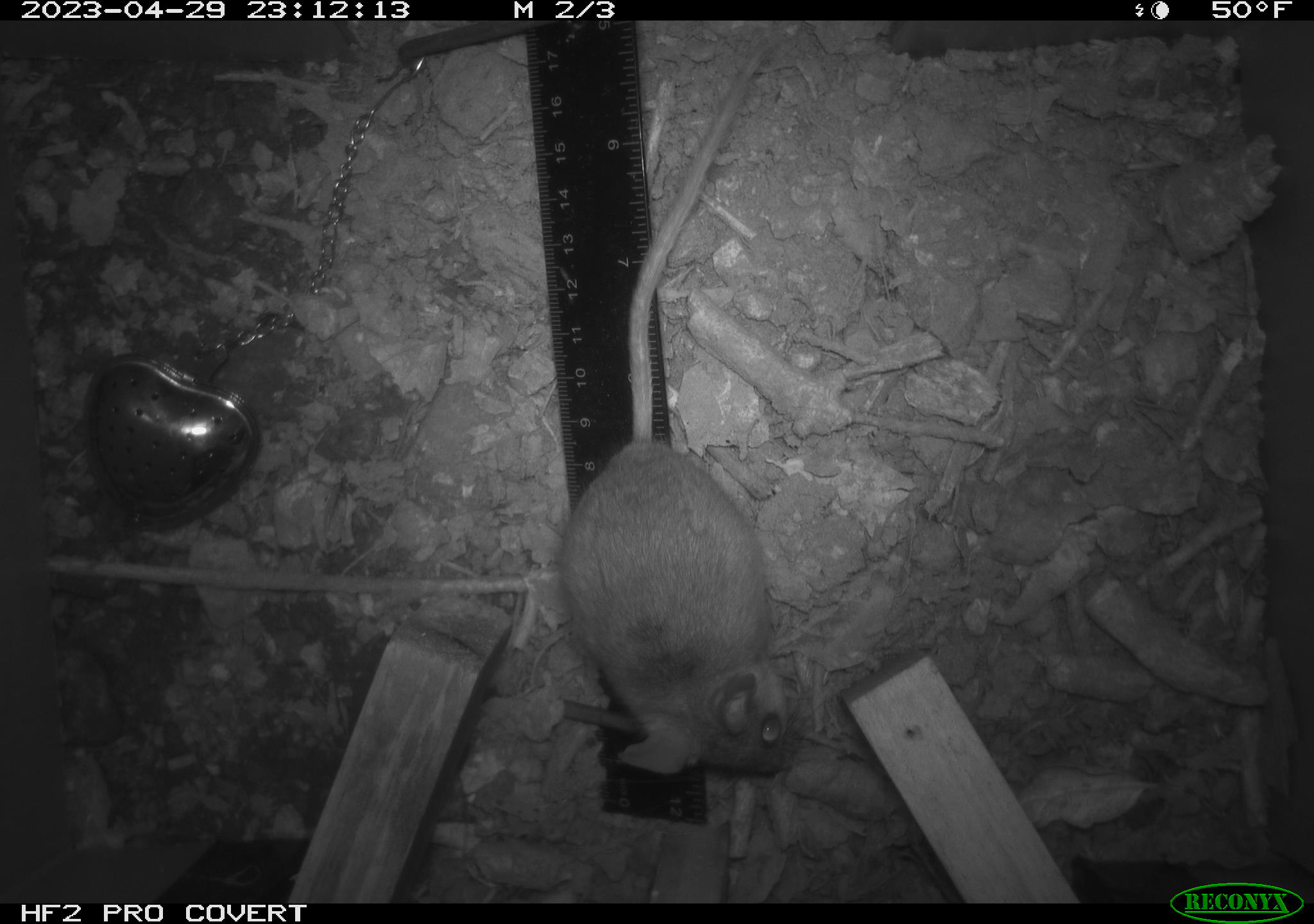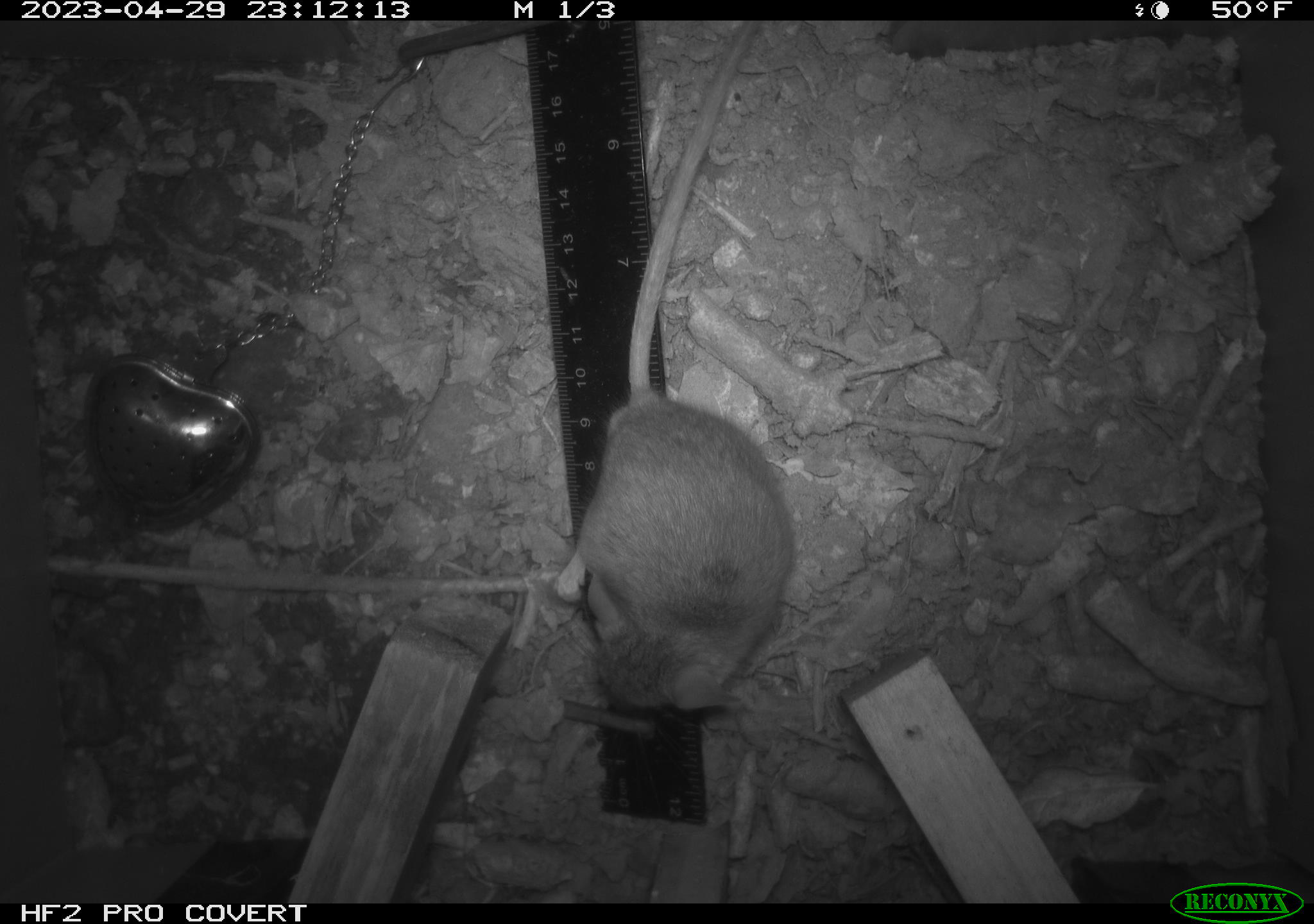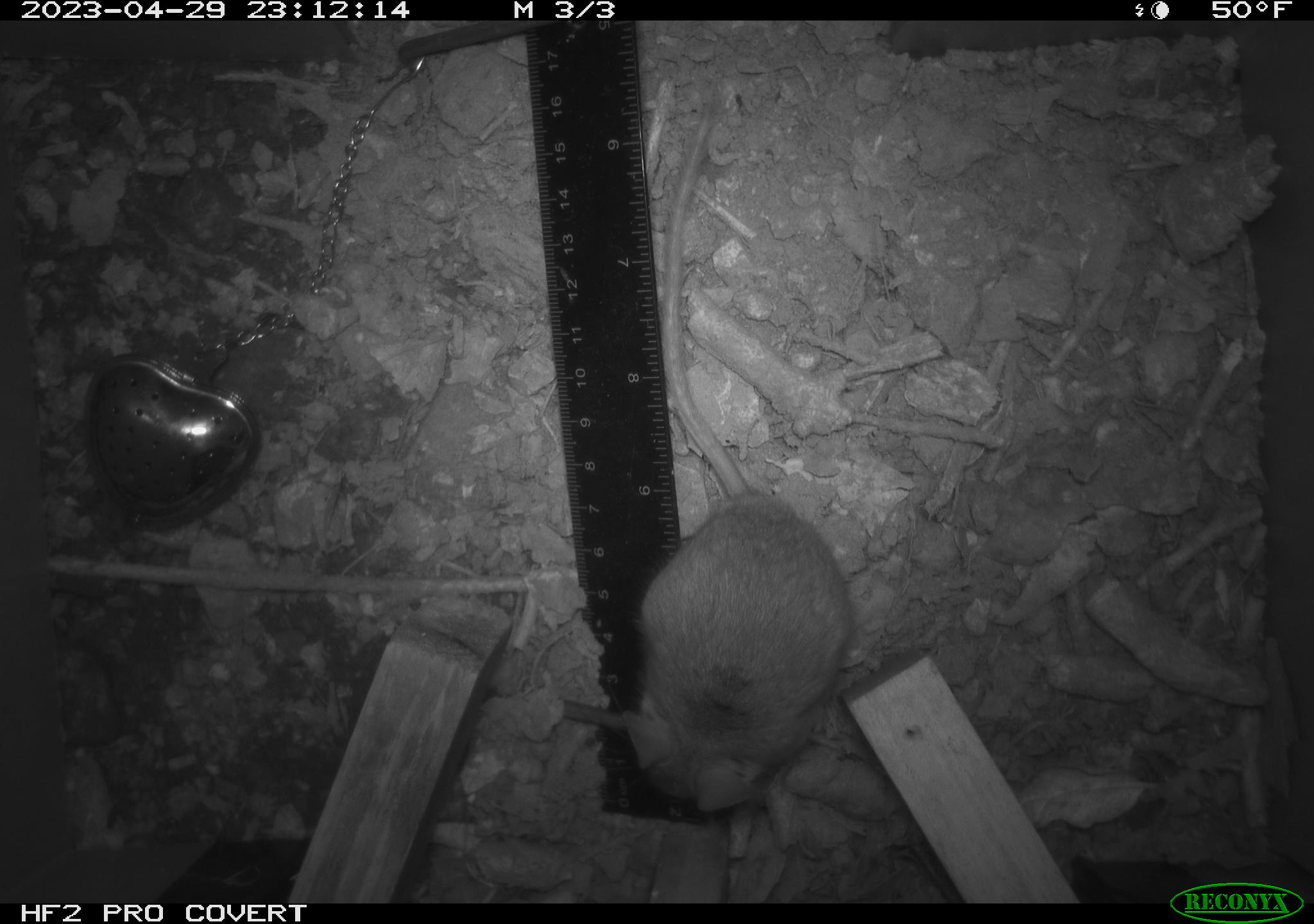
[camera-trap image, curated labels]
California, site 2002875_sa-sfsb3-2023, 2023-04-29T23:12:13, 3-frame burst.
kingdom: Animalia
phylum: Chordata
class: Mammalia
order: Rodentia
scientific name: Rodentia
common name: mouse species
Mouse species (Rodentia).